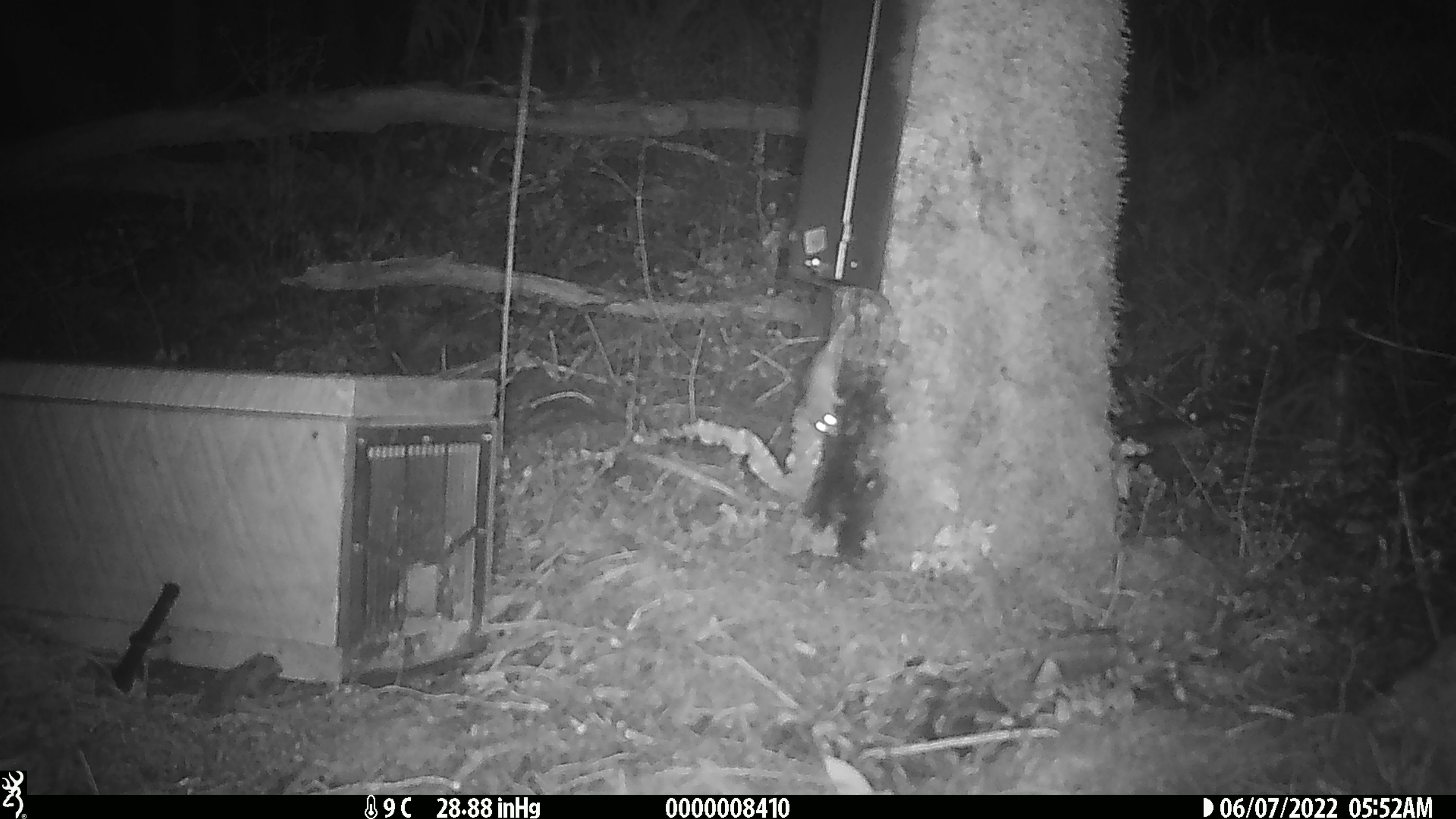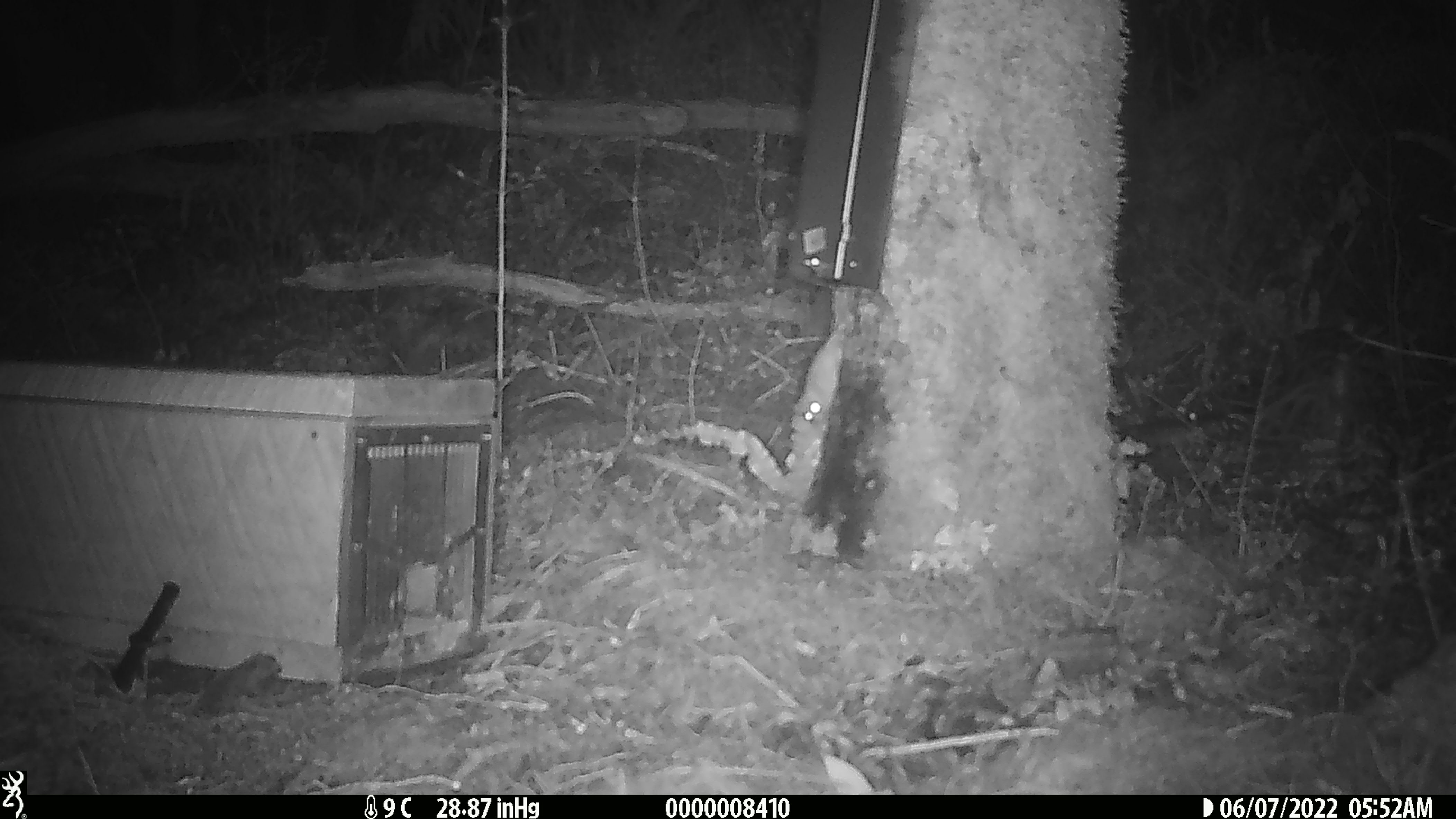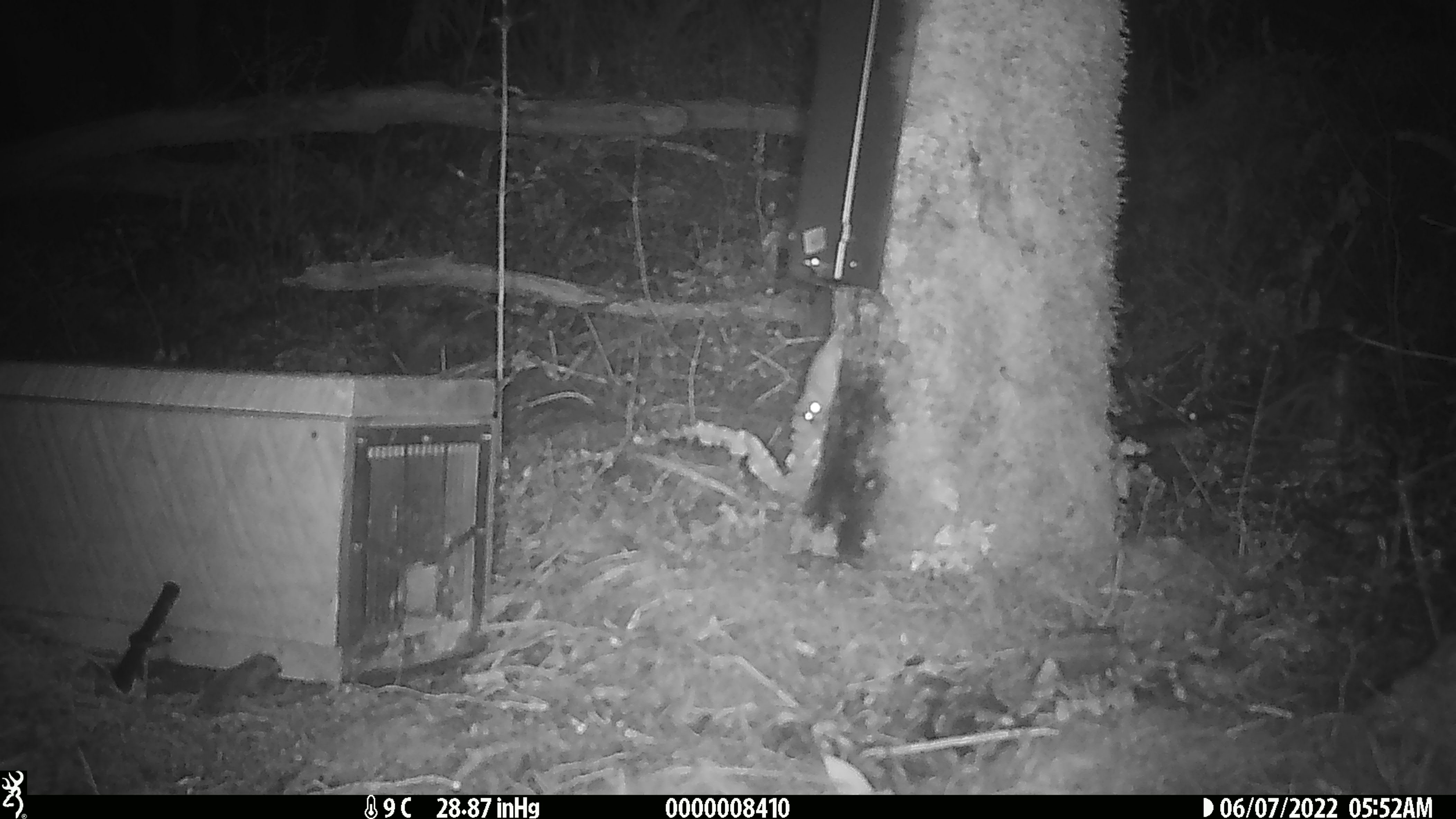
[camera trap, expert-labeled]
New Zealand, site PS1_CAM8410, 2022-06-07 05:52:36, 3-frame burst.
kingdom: Animalia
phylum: Chordata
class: Mammalia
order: Rodentia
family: Muridae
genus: Mus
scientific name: Mus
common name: mouse